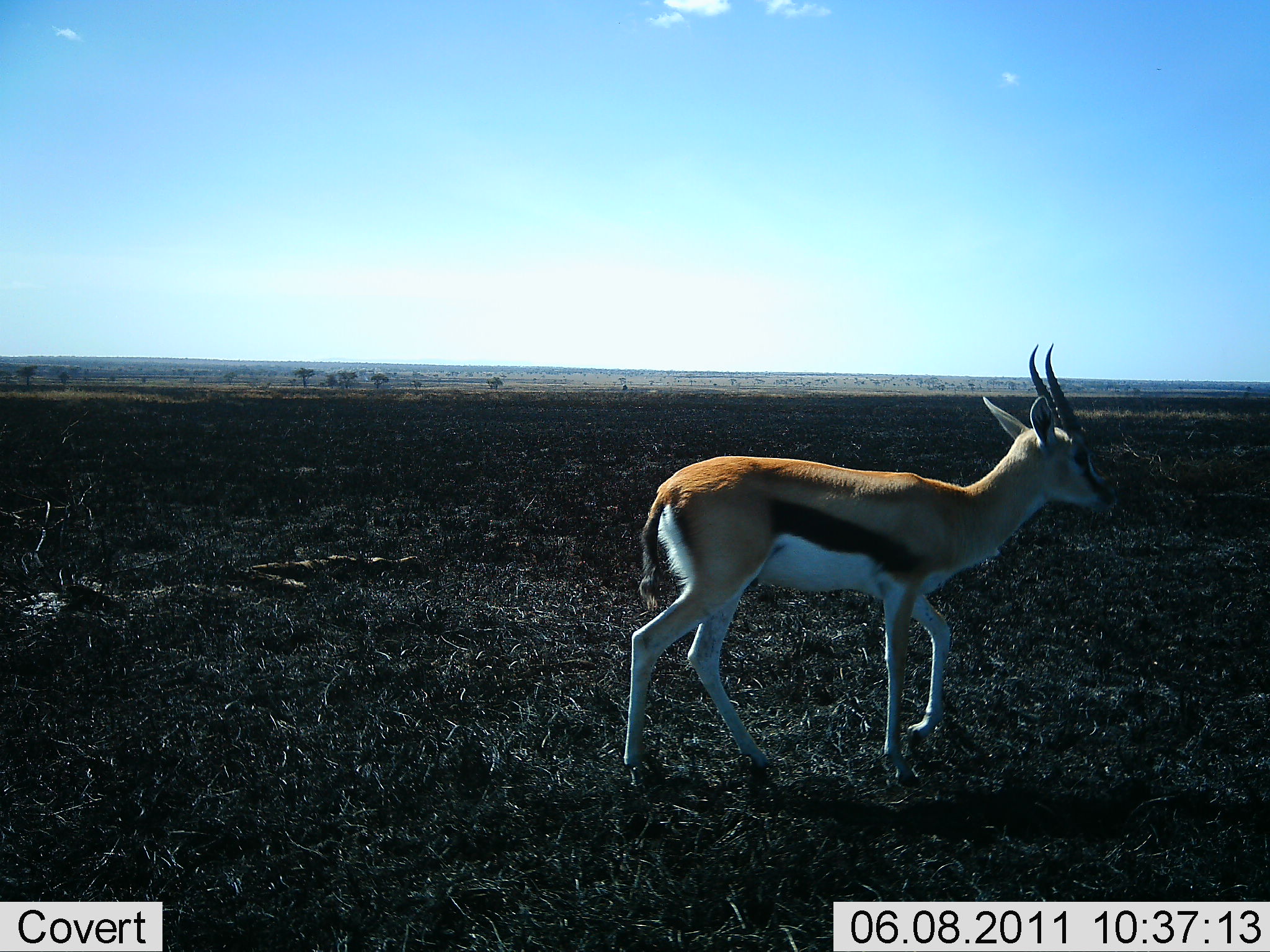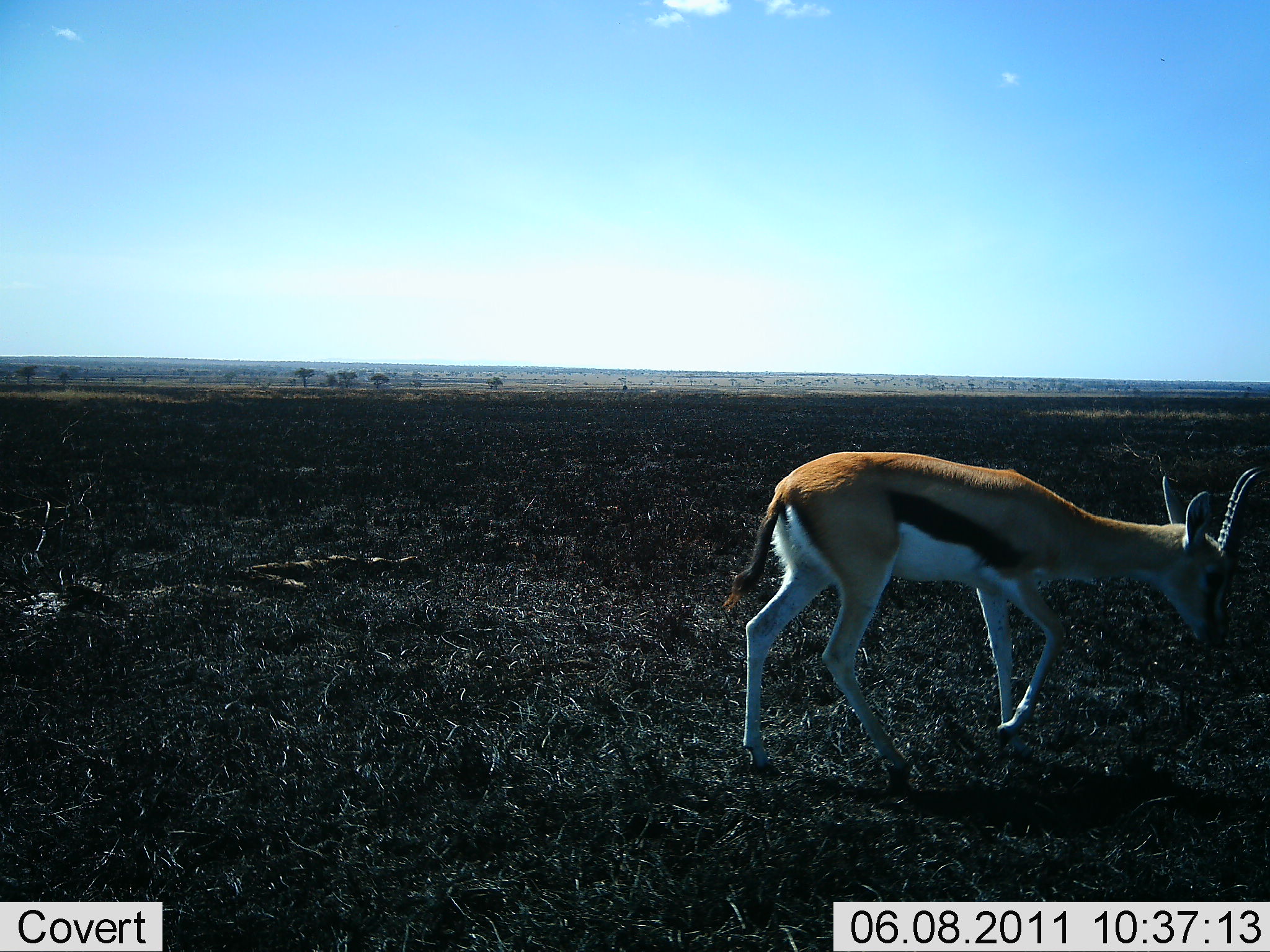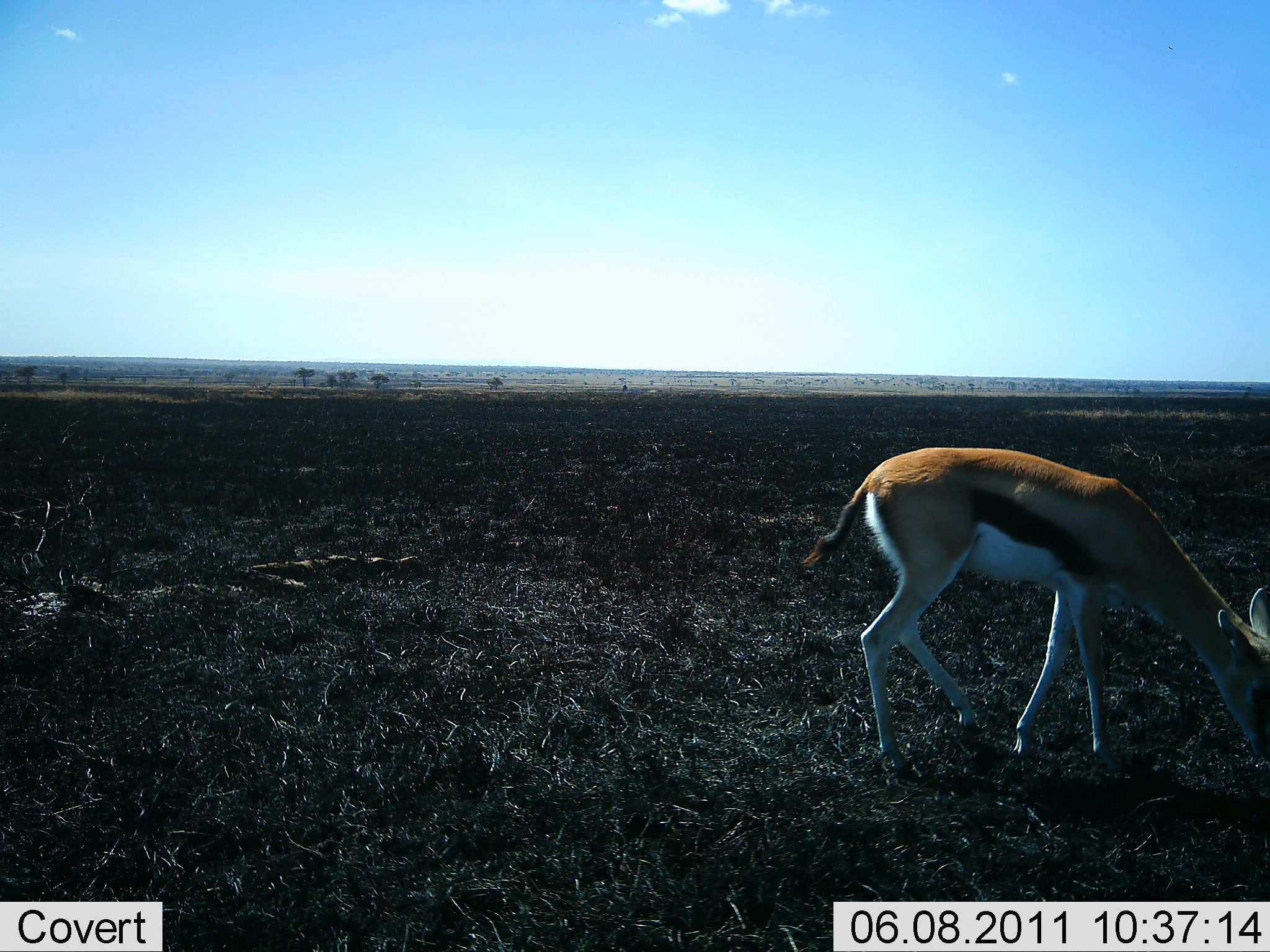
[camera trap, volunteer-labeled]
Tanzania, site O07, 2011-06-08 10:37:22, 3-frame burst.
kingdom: Animalia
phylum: Chordata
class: Mammalia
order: Artiodactyla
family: Bovidae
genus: Eudorcas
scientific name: Eudorcas thomsonii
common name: thomson's gazelle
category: gazellethomsons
Gazellethomsons (thomson's gazelle) (Eudorcas thomsonii), count 1. Behavior (volunteer vote fractions): standing 0%, resting 0%, moving 100%, interacting 0%. Young present (vote fraction): 0%. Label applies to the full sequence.